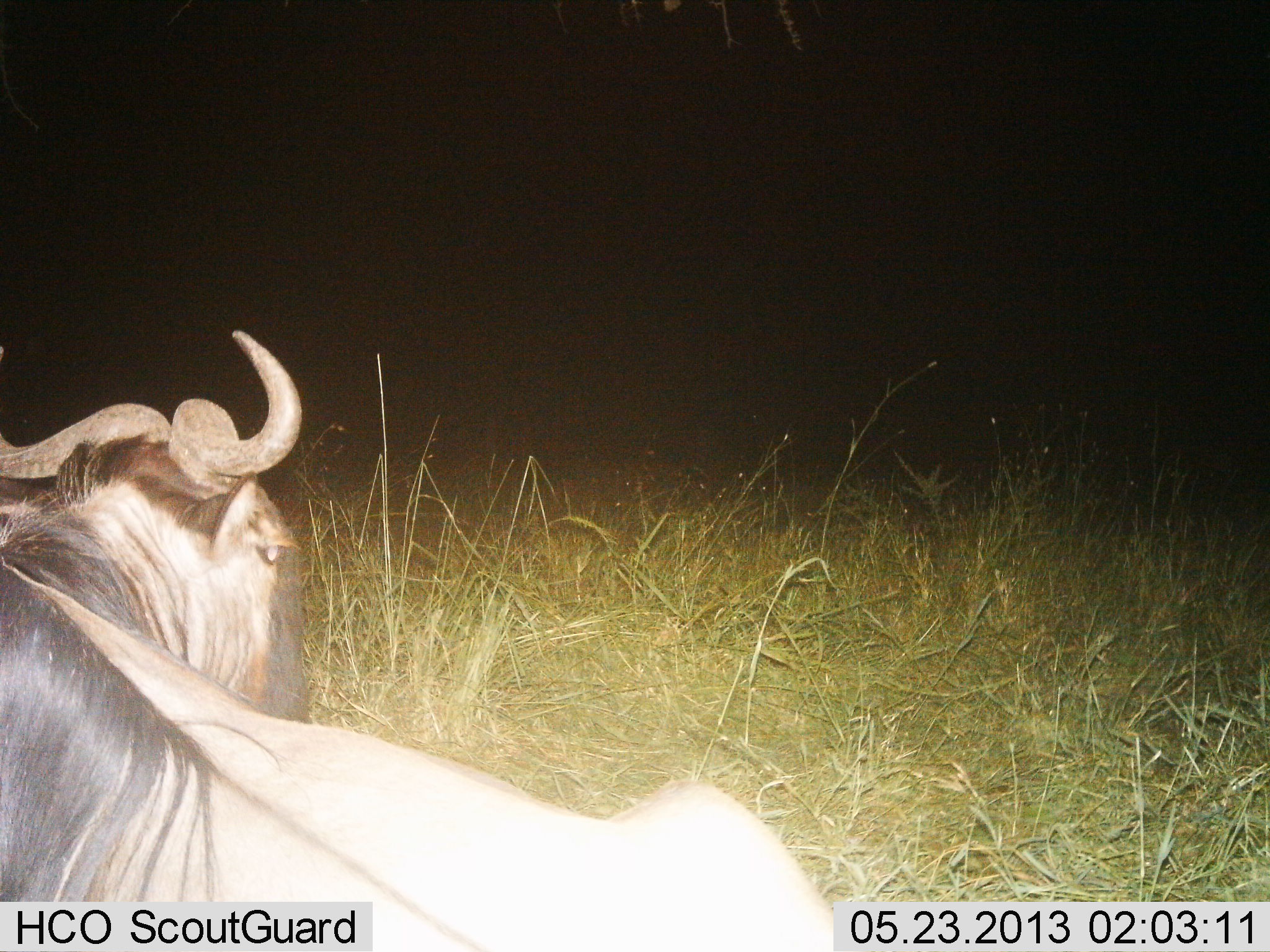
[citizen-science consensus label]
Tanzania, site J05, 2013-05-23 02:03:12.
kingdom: Animalia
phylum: Chordata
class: Mammalia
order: Artiodactyla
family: Bovidae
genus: Connochaetes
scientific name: Connochaetes taurinus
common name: blue wildebeest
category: wildebeest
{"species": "wildebeest (blue wildebeest) (Connochaetes taurinus)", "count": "1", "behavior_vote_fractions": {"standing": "40%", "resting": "50%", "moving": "10%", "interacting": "0%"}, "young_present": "0%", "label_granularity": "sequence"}